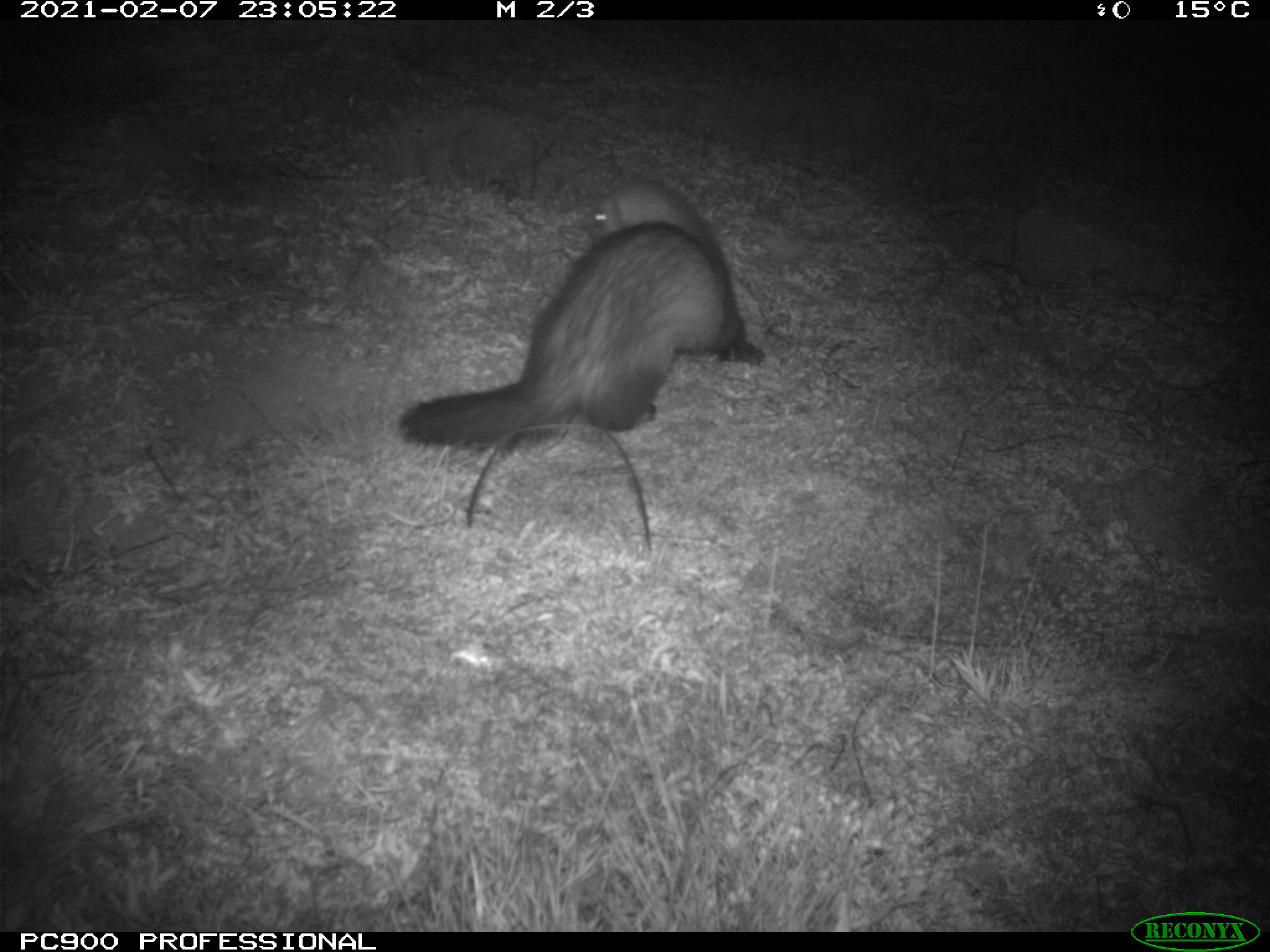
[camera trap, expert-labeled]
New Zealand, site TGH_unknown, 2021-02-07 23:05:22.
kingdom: Animalia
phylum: Chordata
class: Mammalia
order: Carnivora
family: Mustelidae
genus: Mustela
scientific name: Mustela furo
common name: ferret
Ferret (Mustela furo).